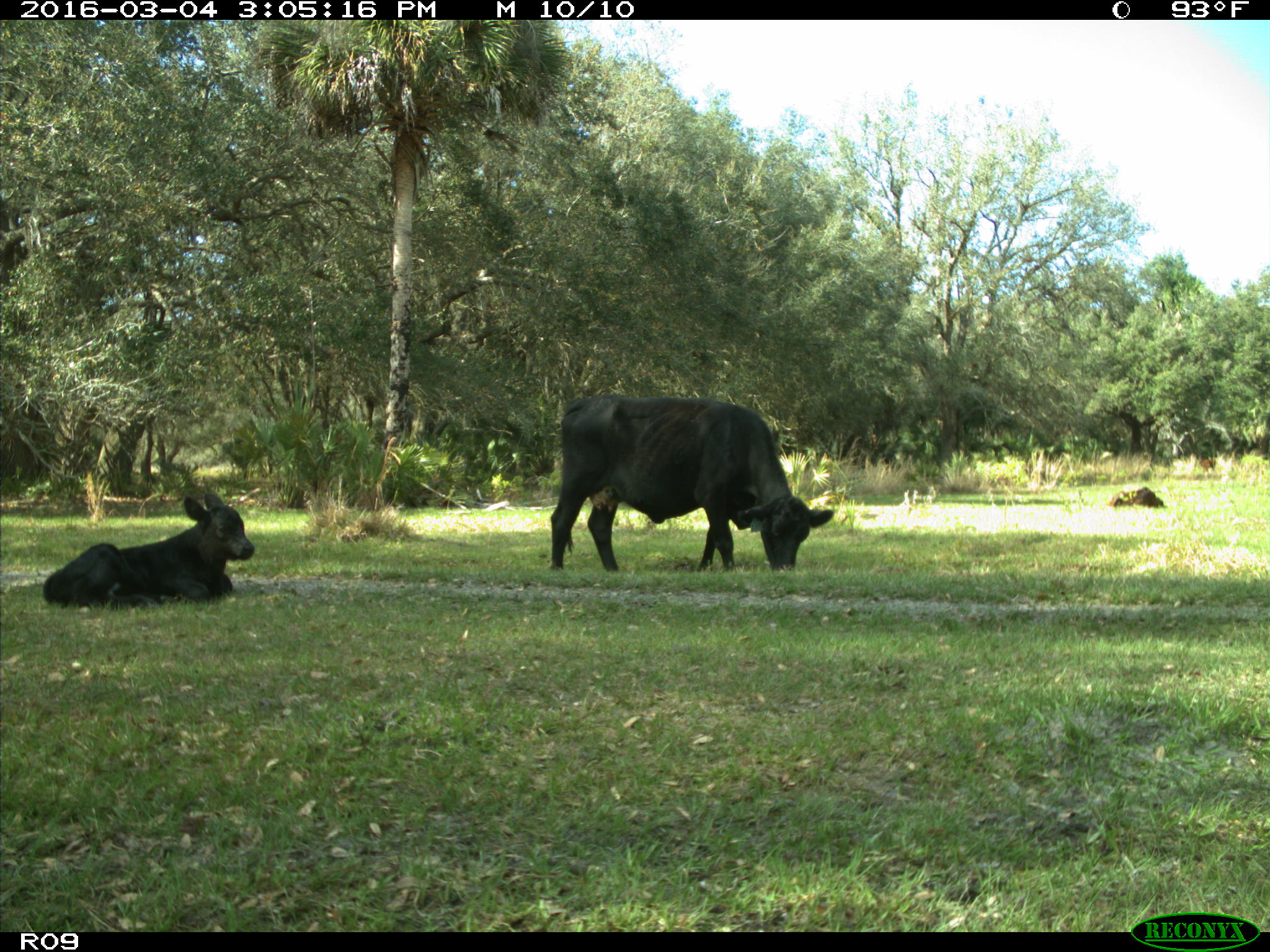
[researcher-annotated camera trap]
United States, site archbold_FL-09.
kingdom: Animalia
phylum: Chordata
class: Mammalia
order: Artiodactyla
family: Bovidae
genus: Bos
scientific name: Bos taurus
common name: domestic cow